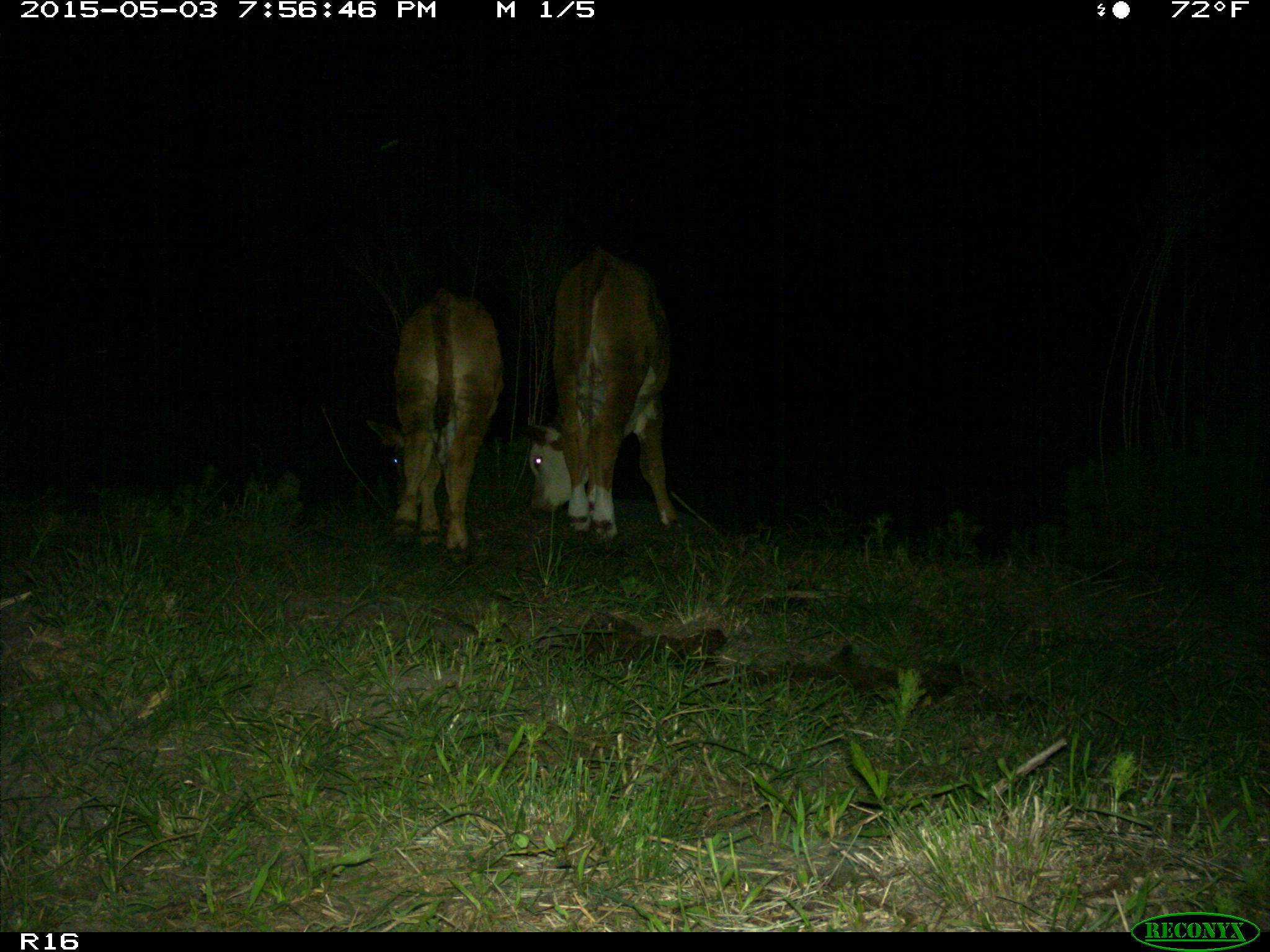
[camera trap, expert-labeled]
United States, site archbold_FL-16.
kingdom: Animalia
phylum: Chordata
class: Mammalia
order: Artiodactyla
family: Bovidae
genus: Bos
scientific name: Bos taurus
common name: domestic cow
Bos taurus (domestic cow).